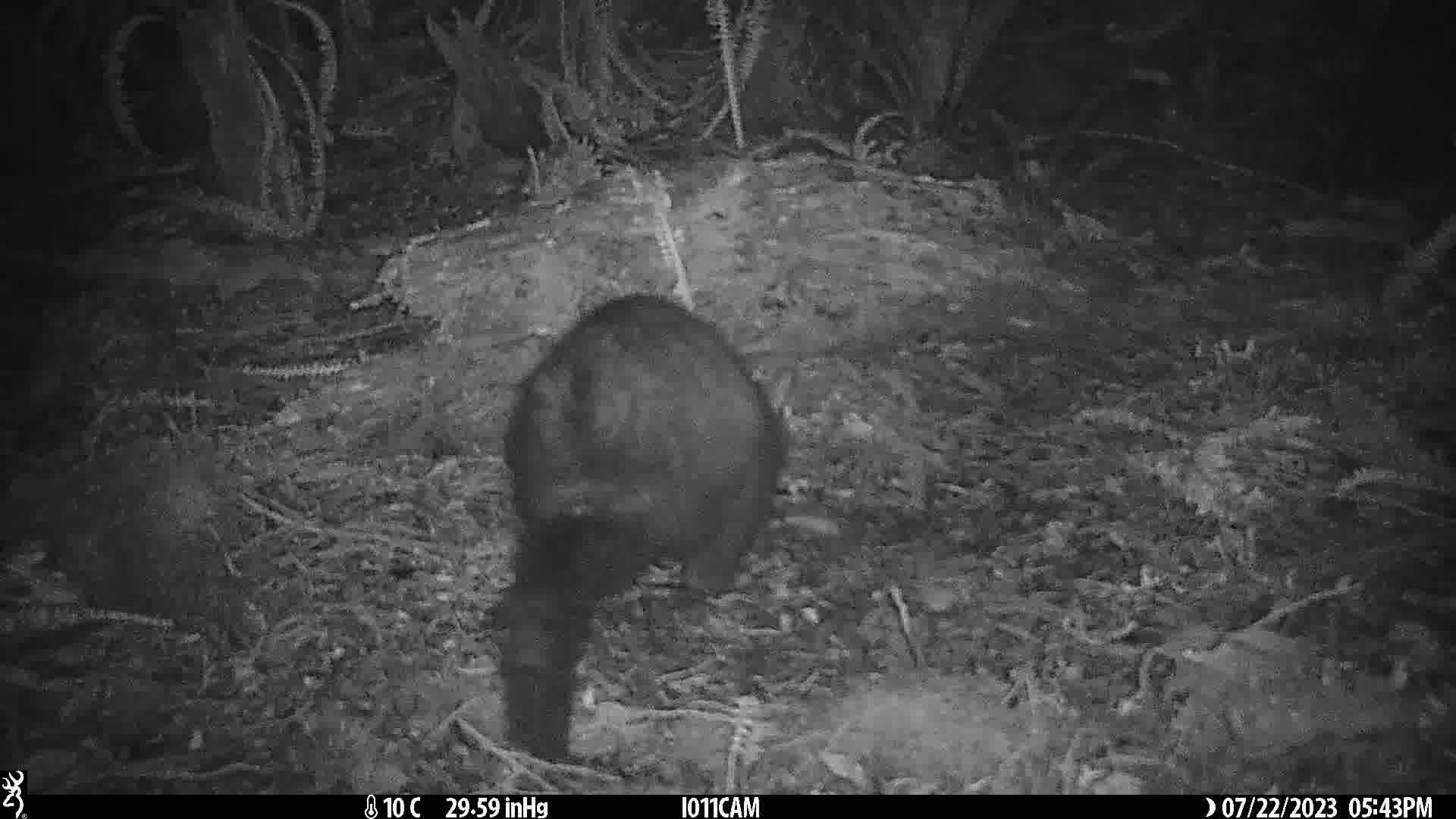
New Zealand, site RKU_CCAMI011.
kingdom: Animalia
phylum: Chordata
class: Mammalia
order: Diprotodontia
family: Phalangeridae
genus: Trichosurus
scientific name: Trichosurus vulpecula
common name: common brushtail possum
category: possum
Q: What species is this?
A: Possum (common brushtail possum) (Trichosurus vulpecula).